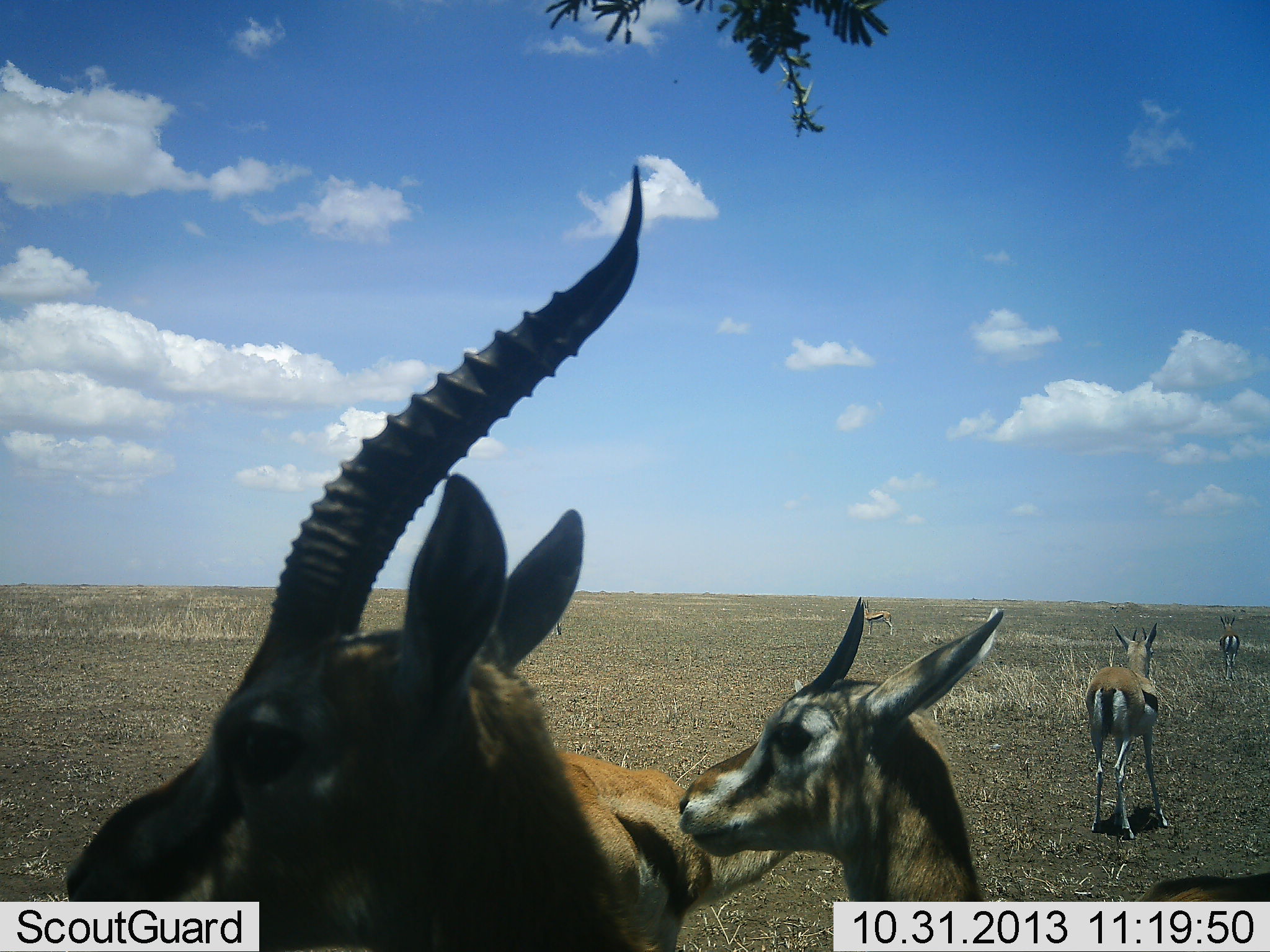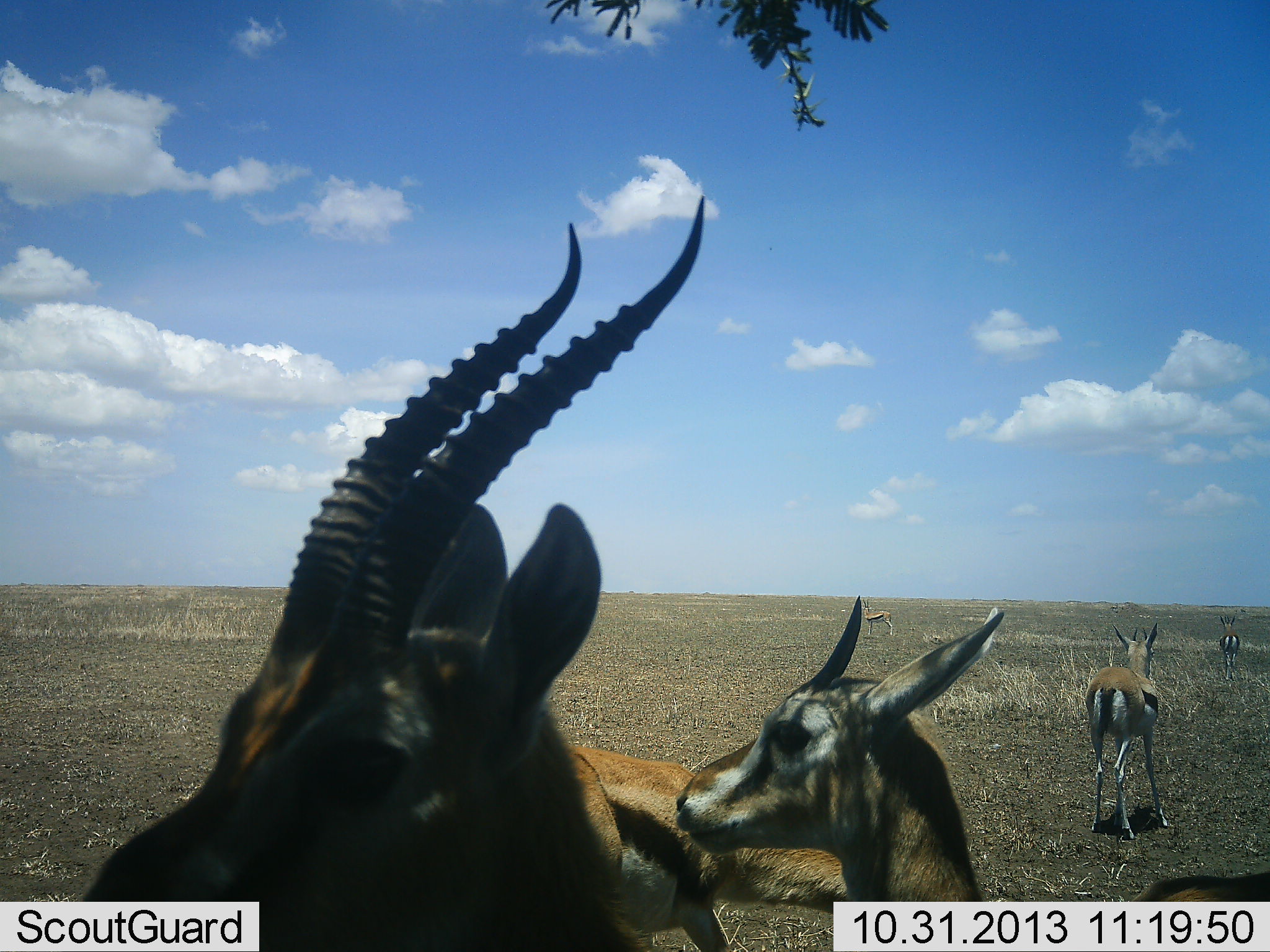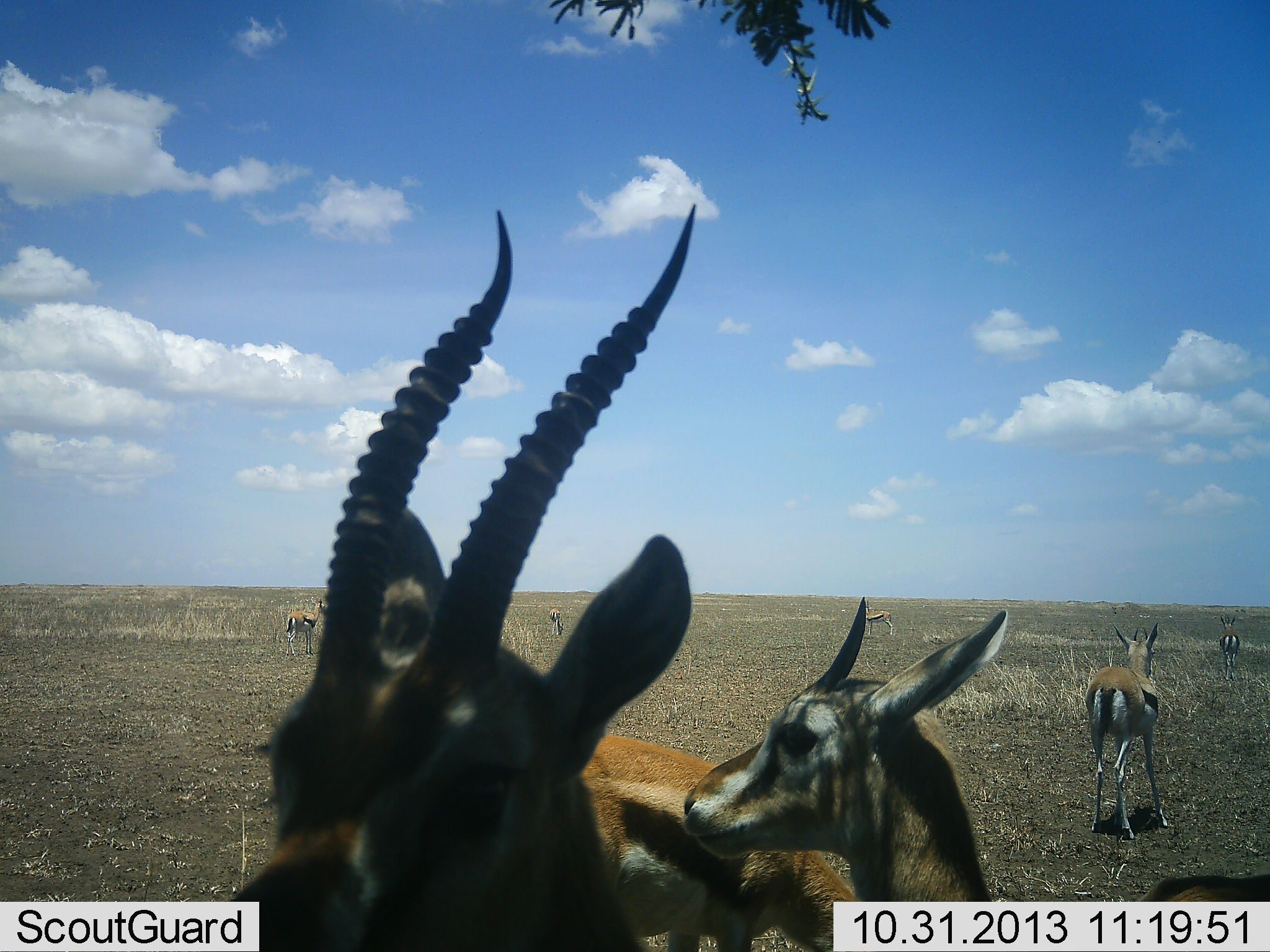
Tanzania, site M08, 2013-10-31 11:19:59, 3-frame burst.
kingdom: Animalia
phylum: Chordata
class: Mammalia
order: Artiodactyla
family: Bovidae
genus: Eudorcas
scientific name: Eudorcas thomsonii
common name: thomson's gazelle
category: gazellethomsons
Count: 6.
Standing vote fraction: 91%.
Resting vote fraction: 18%.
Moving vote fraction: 14%.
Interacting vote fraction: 5%.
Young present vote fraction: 27%.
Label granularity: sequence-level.